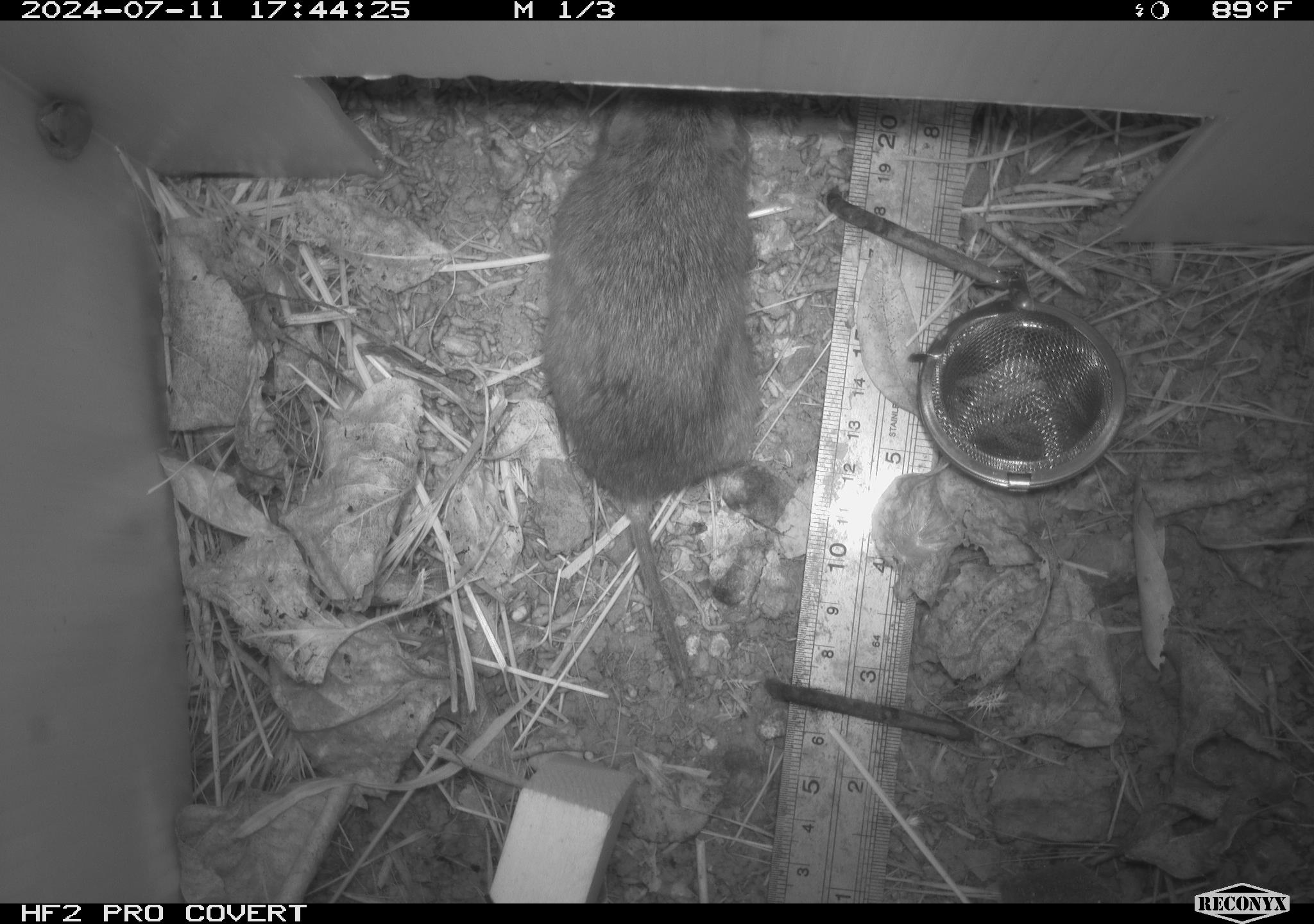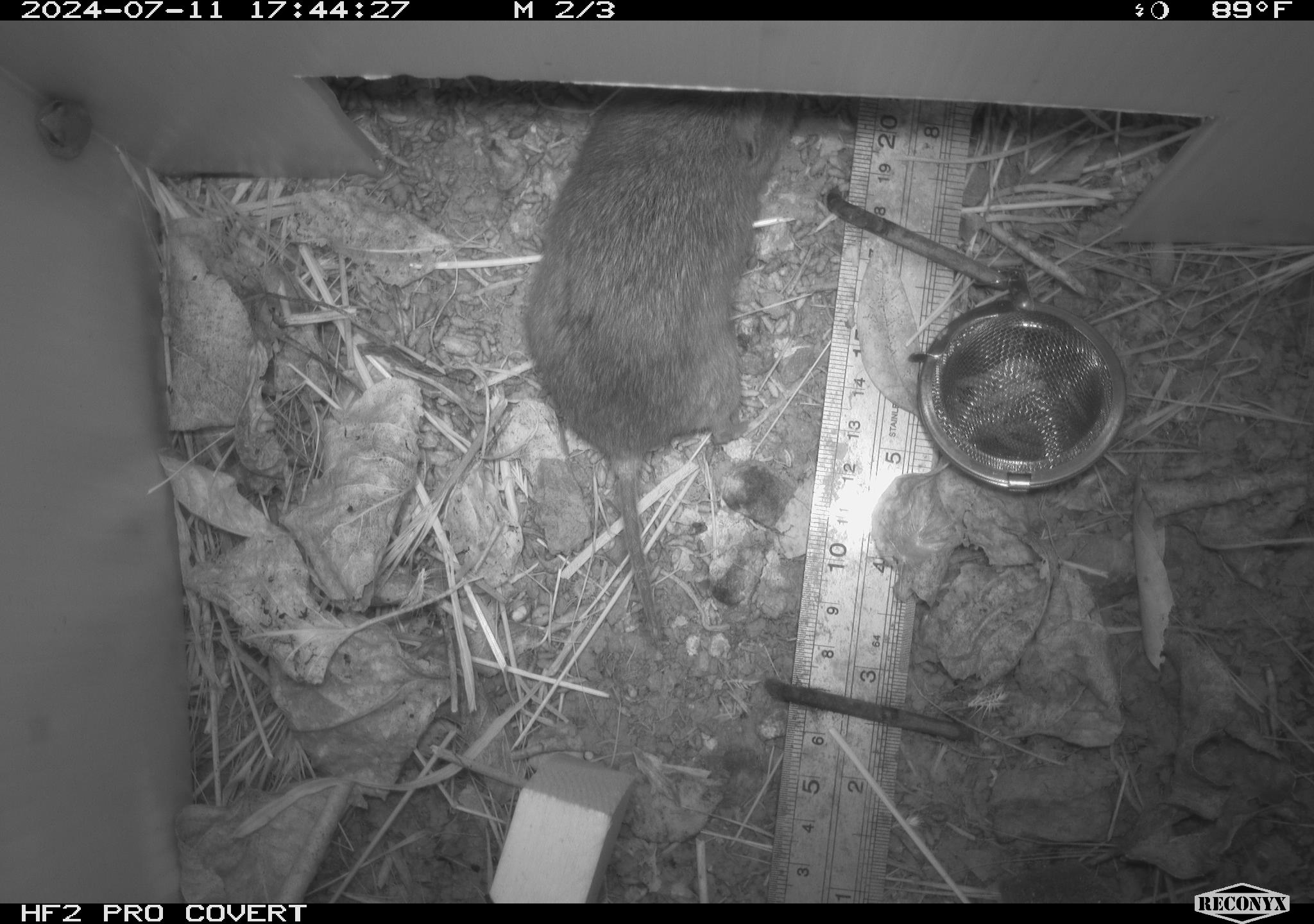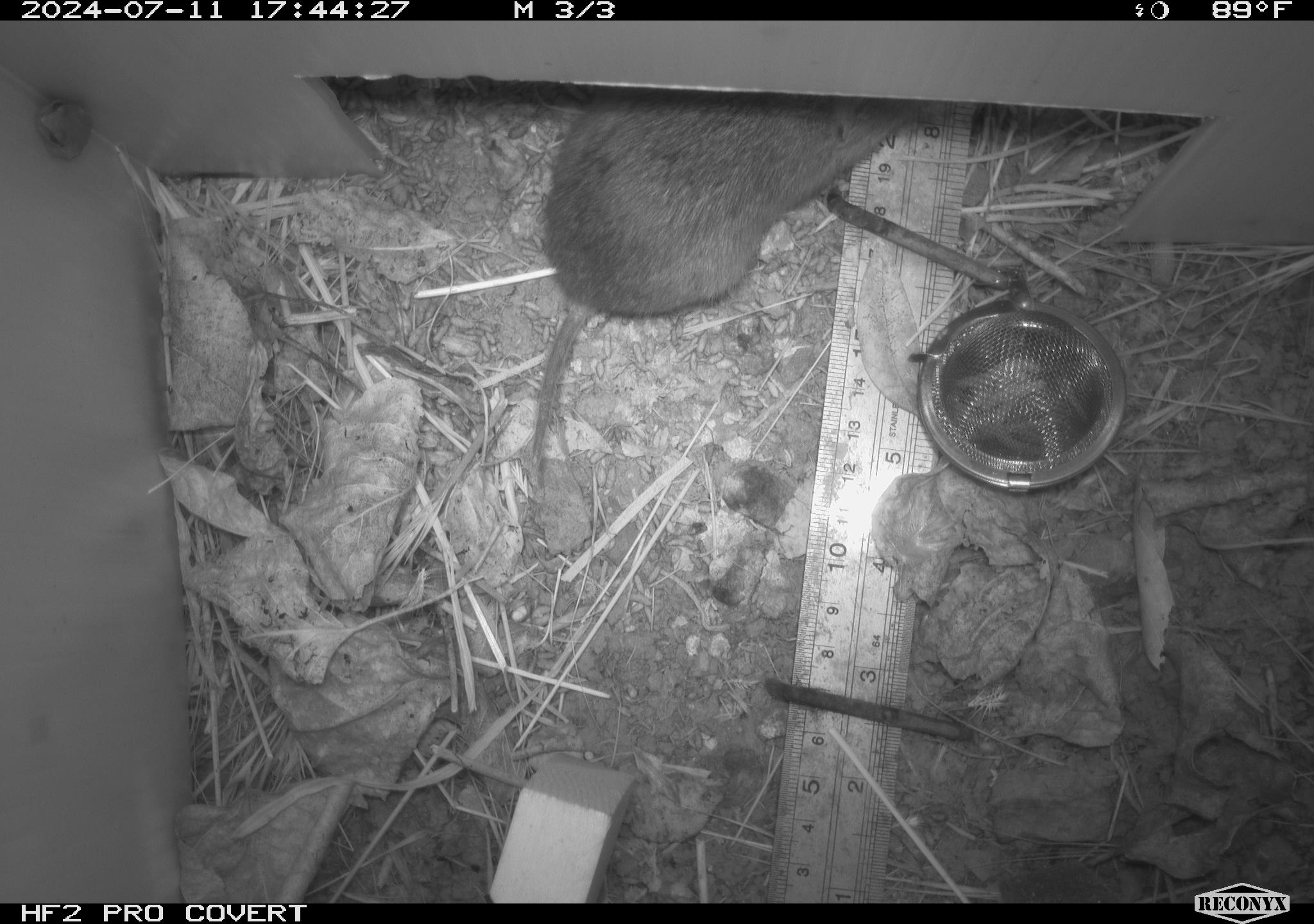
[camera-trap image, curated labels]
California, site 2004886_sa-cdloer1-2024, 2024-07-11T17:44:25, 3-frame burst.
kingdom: Animalia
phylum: Chordata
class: Amphibia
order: Anura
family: Ranidae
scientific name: Ranidae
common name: true frogs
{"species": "true frogs (Ranidae)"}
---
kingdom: Animalia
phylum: Chordata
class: Mammalia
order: Rodentia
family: Cricetidae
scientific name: Arvicolinae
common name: voles, lemmings, and muskrats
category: arvicolinae subfamily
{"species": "arvicolinae subfamily (voles, lemmings, and muskrats) (Arvicolinae)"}